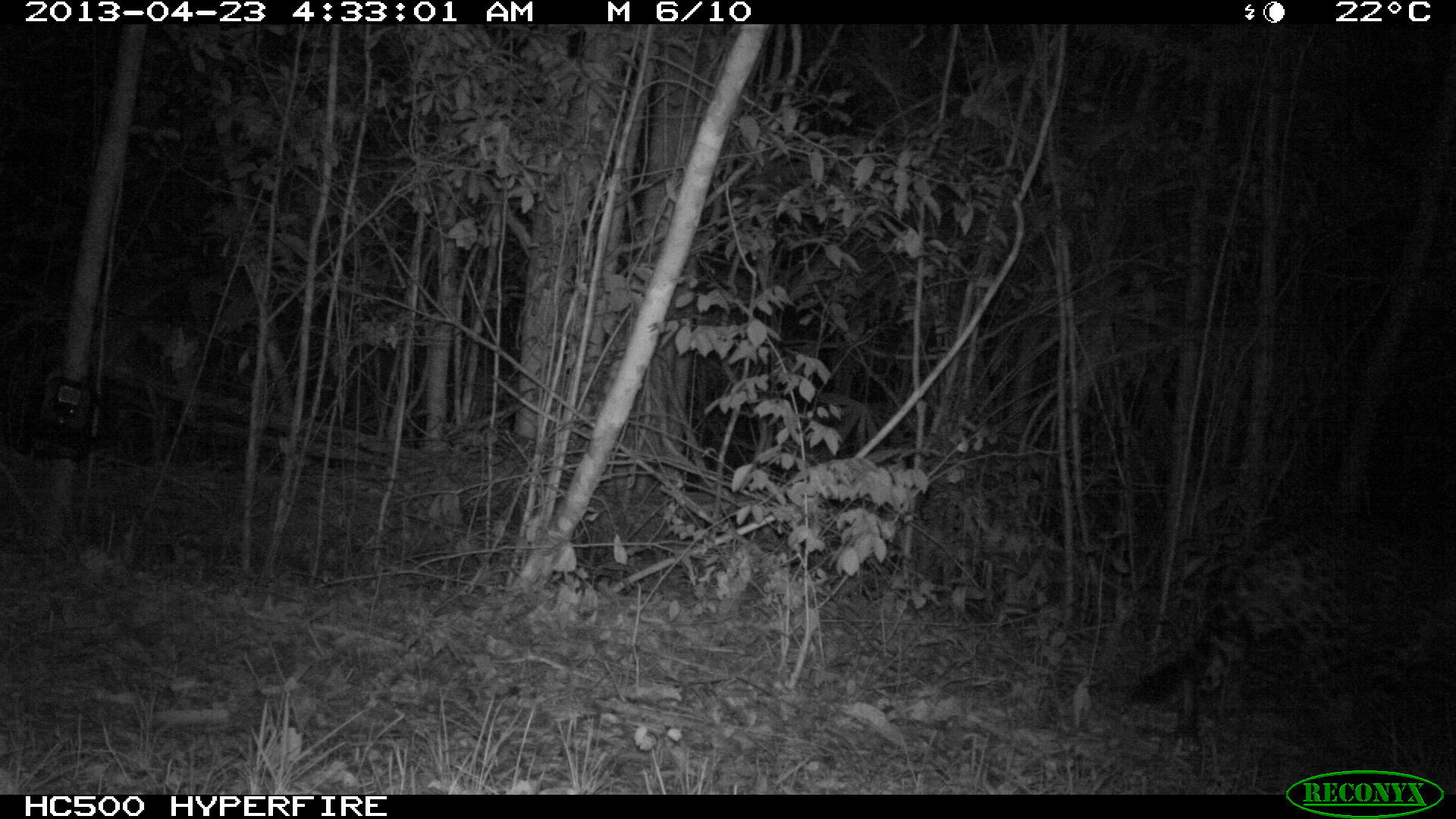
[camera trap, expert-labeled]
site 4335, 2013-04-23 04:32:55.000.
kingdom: Animalia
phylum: Chordata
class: Mammalia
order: Carnivora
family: Felidae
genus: Panthera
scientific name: Panthera onca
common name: jaguar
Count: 1.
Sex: male.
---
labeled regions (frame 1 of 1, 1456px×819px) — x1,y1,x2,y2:
panthera onca: 1123,509,1456,767